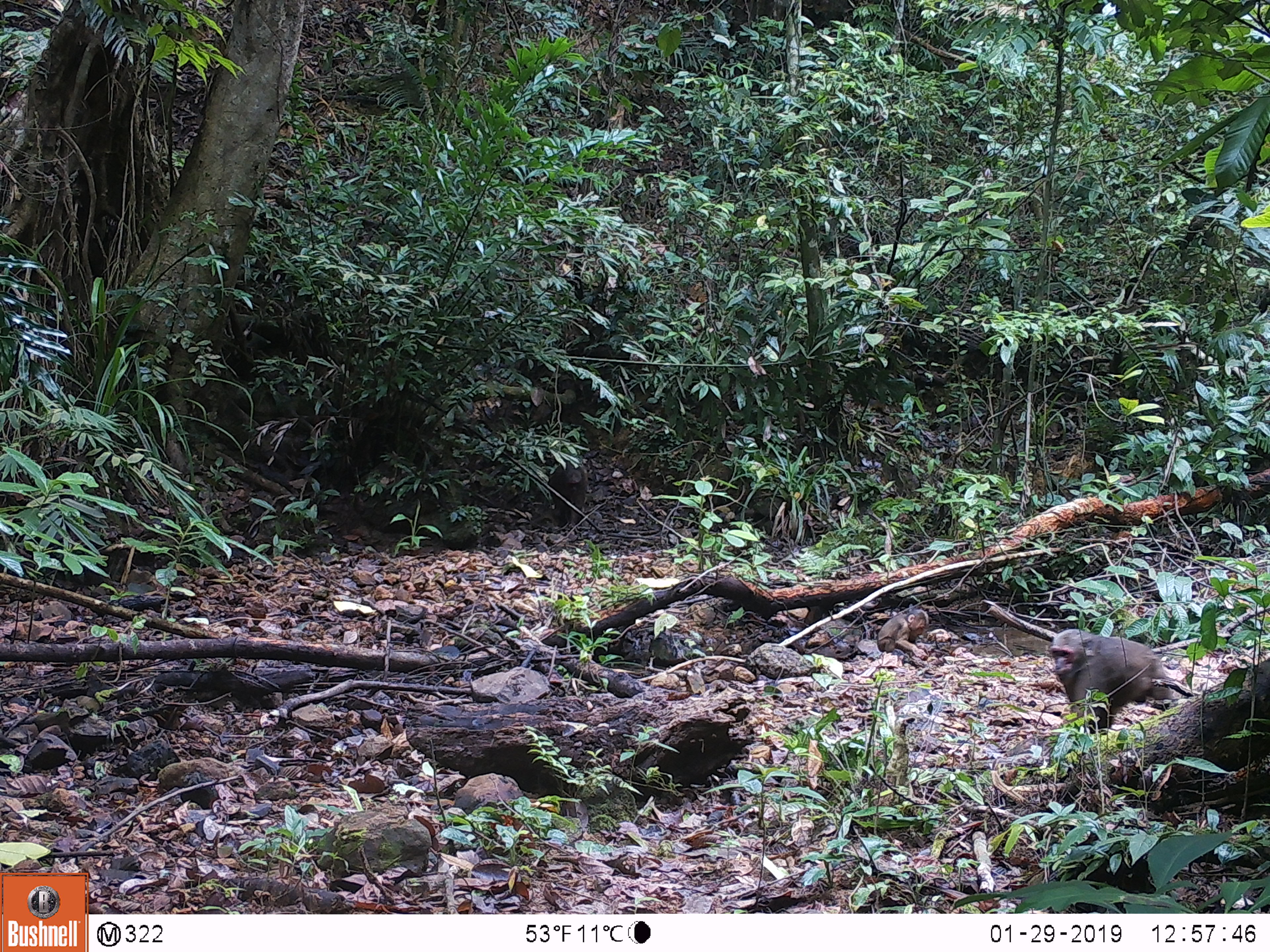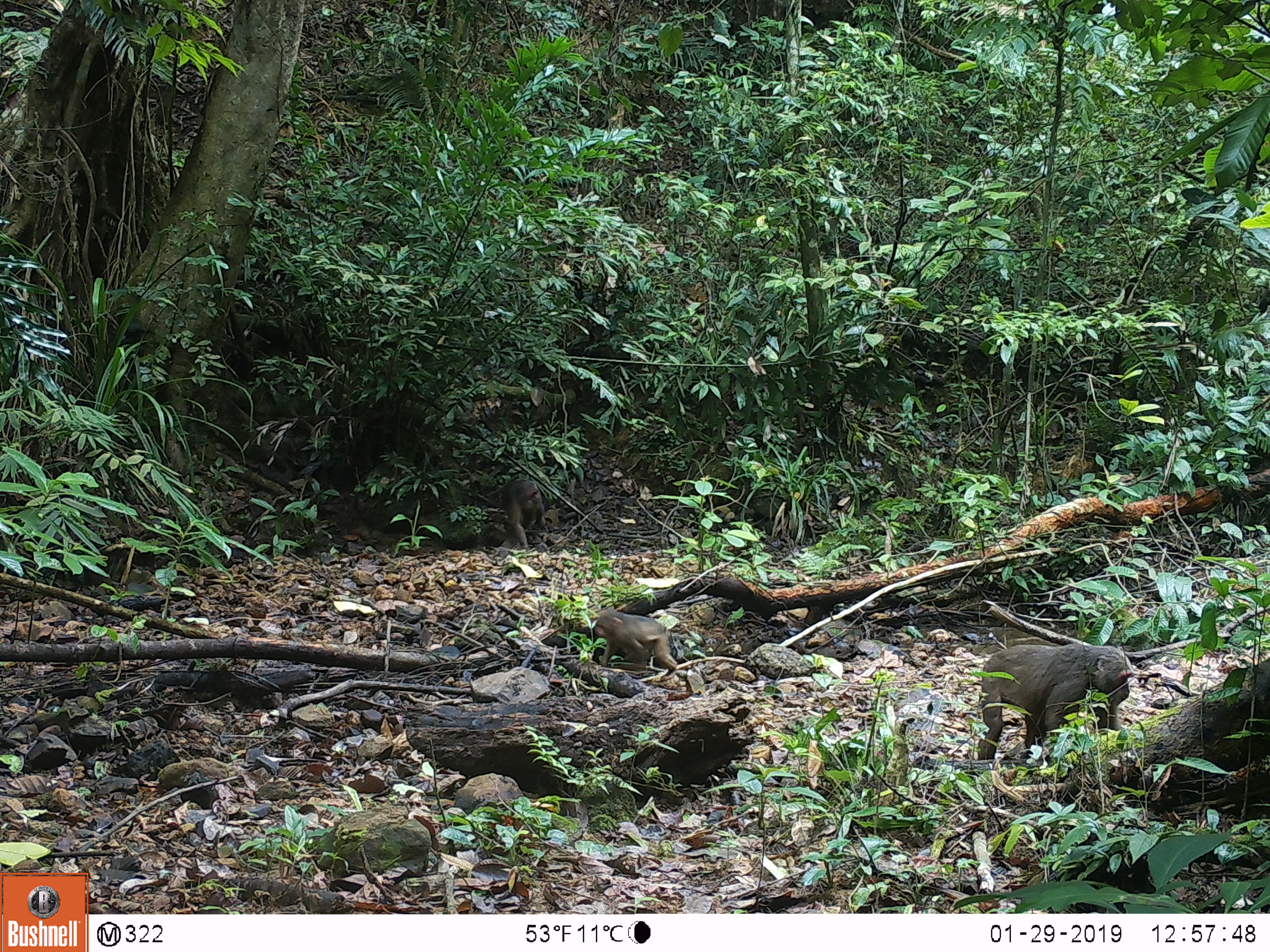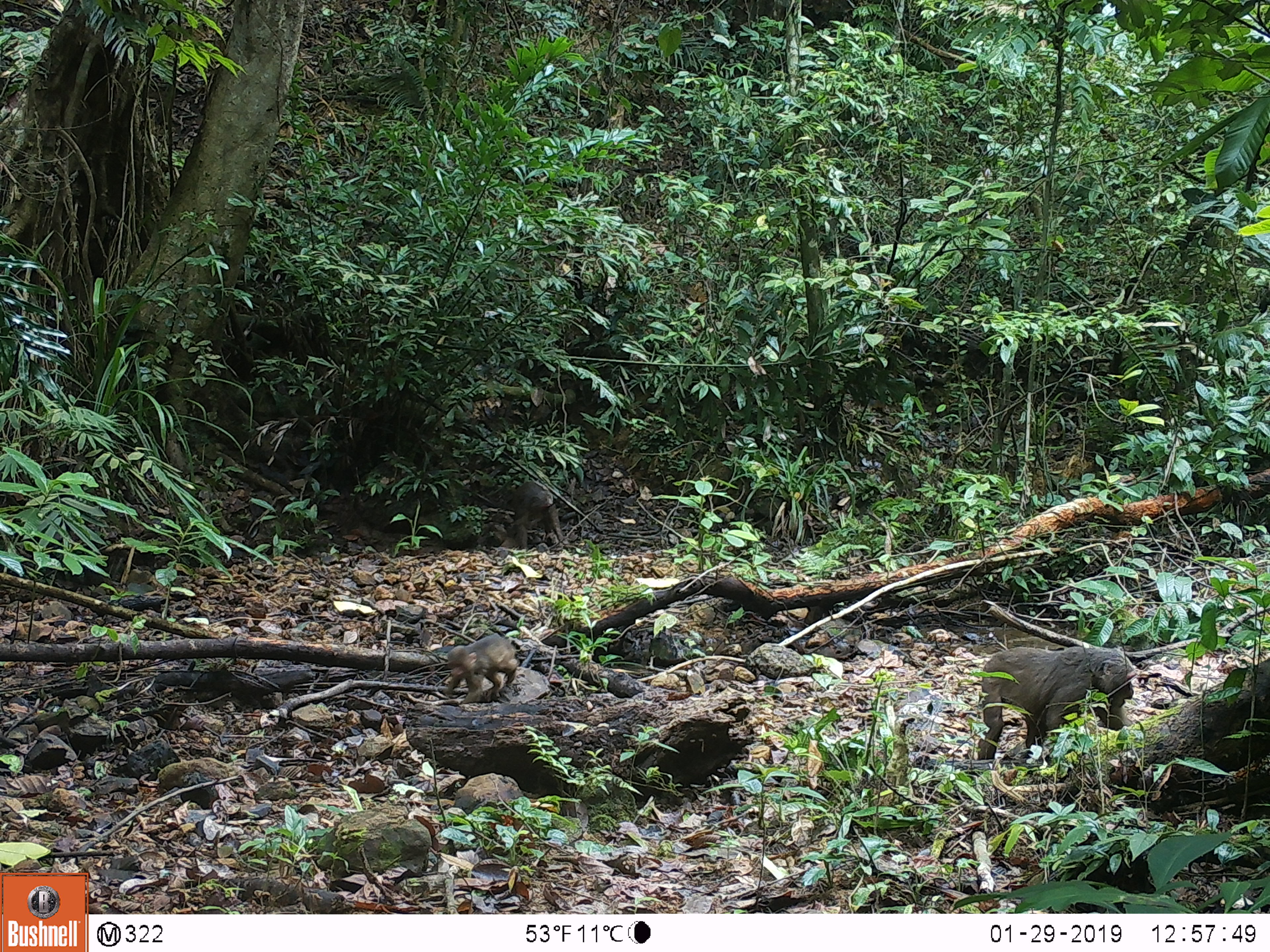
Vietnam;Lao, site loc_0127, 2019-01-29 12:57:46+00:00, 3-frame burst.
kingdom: Animalia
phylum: Chordata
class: Mammalia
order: Primates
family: Cercopithecidae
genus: Macaca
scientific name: Macaca arctoides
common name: stump-tailed macaque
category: stump tailed macaque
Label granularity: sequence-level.